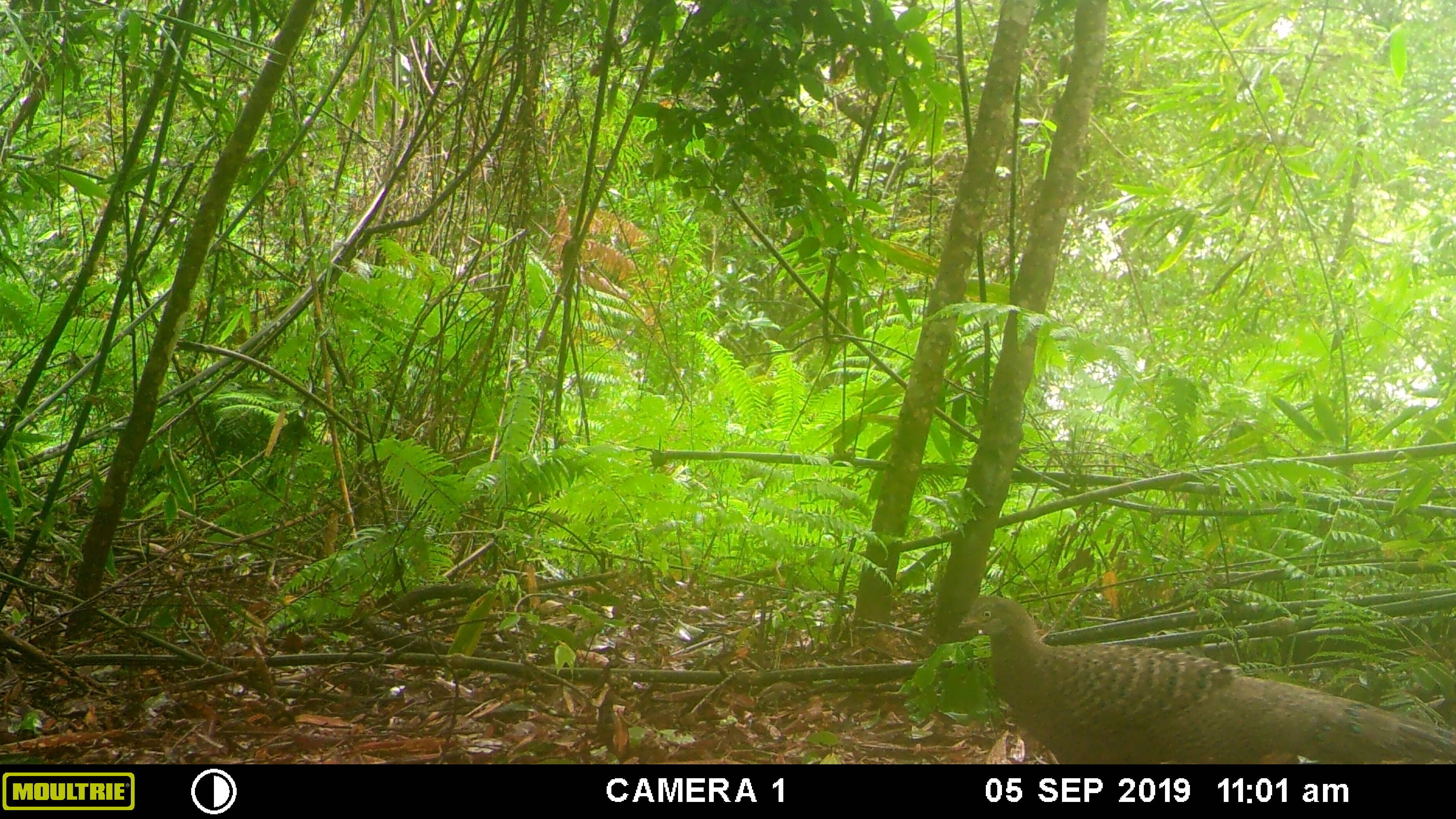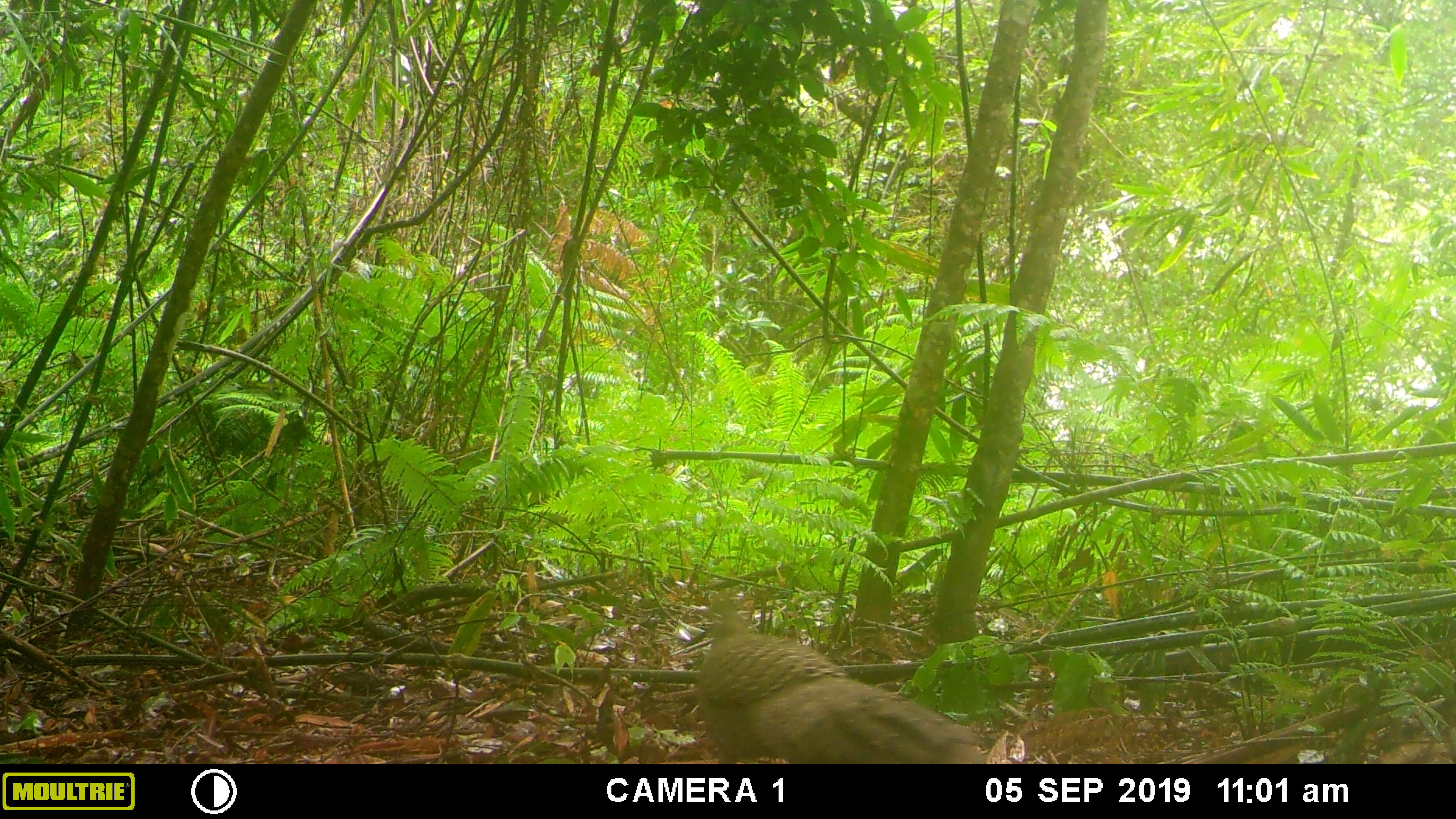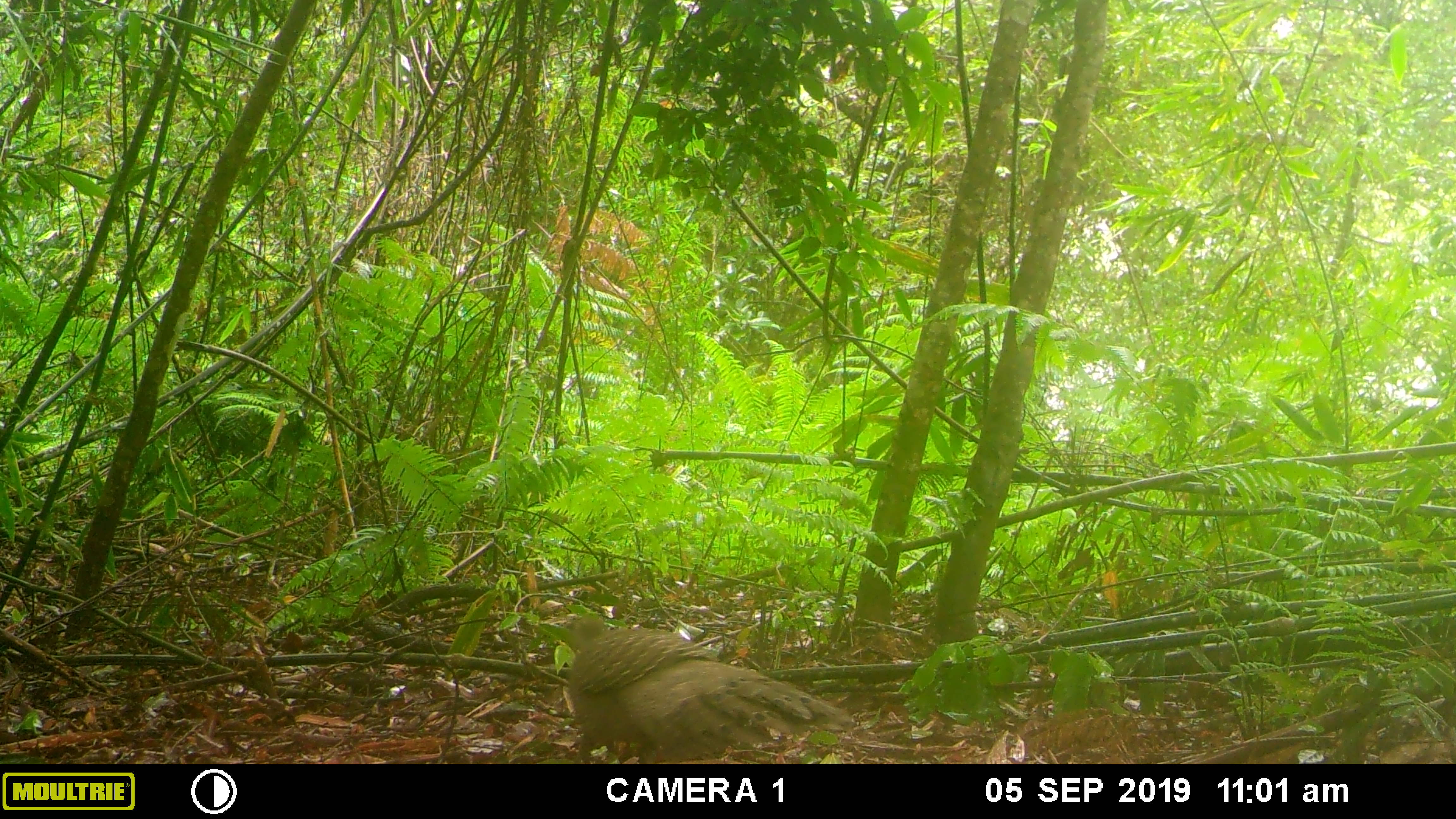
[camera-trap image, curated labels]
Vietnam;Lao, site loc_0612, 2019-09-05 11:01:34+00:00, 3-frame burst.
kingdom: Animalia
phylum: Chordata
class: Aves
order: Galliformes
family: Phasianidae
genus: Polyplectron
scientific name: Polyplectron bicalcaratum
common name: gray peacock-pheasant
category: grey peacock pheasant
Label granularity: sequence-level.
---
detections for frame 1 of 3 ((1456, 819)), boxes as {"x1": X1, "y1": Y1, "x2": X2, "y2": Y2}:
grey peacock pheasant: {"x1": 958, "y1": 594, "x2": 1456, "y2": 764}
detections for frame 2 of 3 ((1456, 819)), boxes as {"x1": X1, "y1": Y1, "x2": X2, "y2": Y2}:
grey peacock pheasant: {"x1": 695, "y1": 588, "x2": 983, "y2": 764}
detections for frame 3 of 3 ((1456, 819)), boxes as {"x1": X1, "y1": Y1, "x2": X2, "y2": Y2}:
grey peacock pheasant: {"x1": 565, "y1": 614, "x2": 850, "y2": 764}